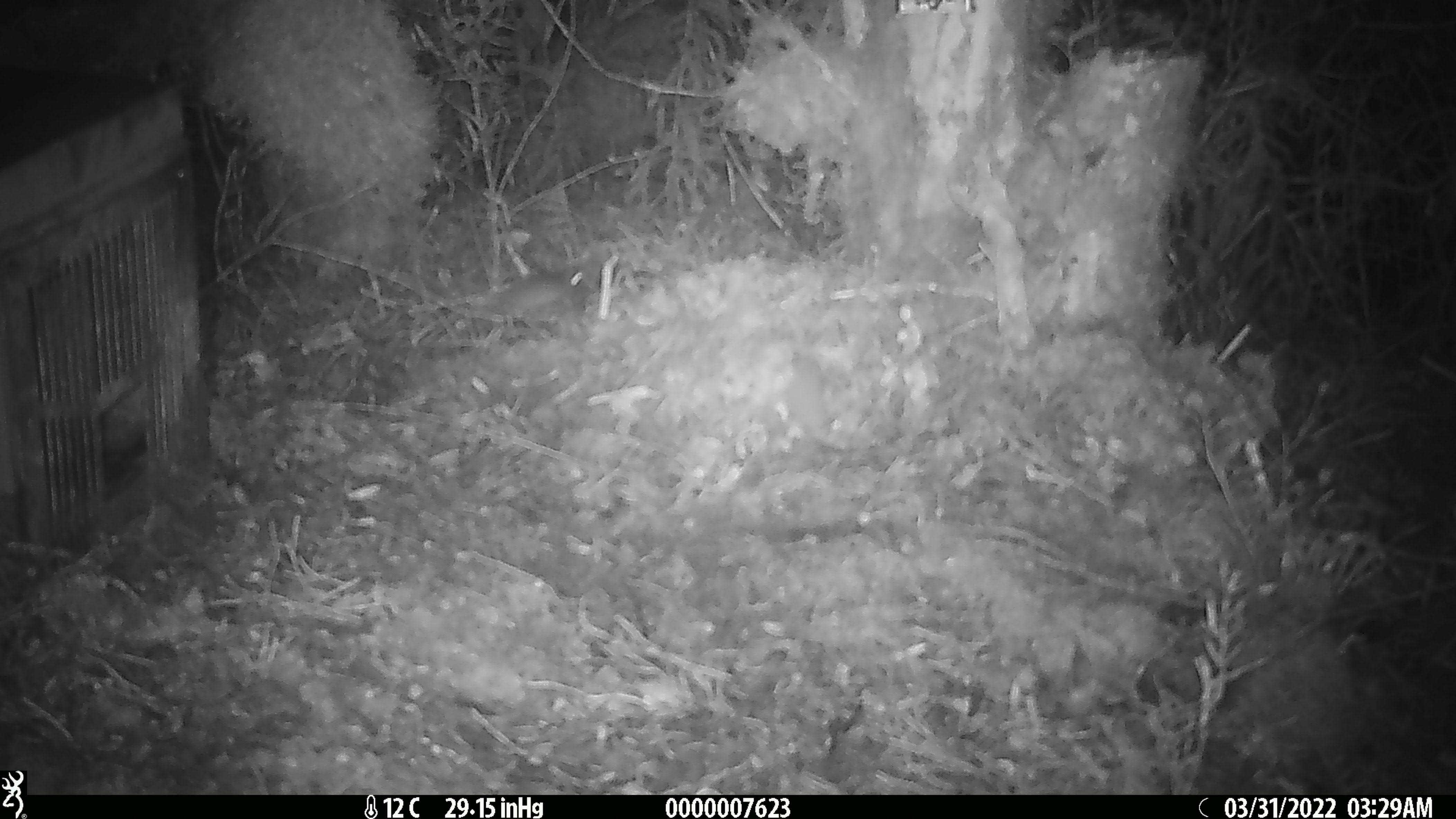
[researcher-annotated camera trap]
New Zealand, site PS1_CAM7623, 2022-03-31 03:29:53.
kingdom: Animalia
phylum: Chordata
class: Mammalia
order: Rodentia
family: Muridae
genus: Mus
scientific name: Mus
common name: mouse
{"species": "mouse (Mus)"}